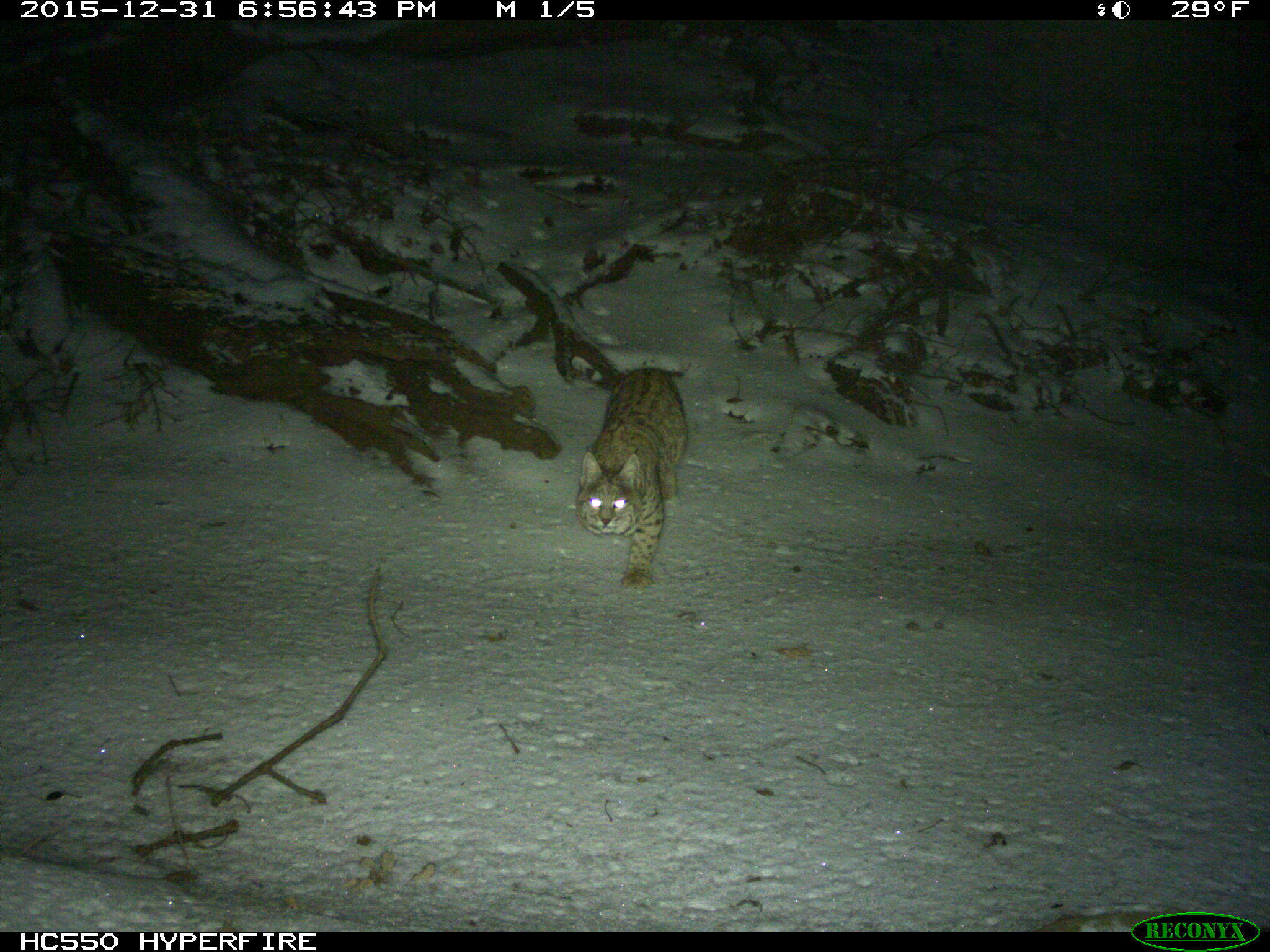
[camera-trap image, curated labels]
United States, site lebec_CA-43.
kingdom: Animalia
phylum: Chordata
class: Mammalia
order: Carnivora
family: Felidae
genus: Lynx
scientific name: Lynx rufus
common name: bobcat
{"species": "Lynx rufus (bobcat)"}